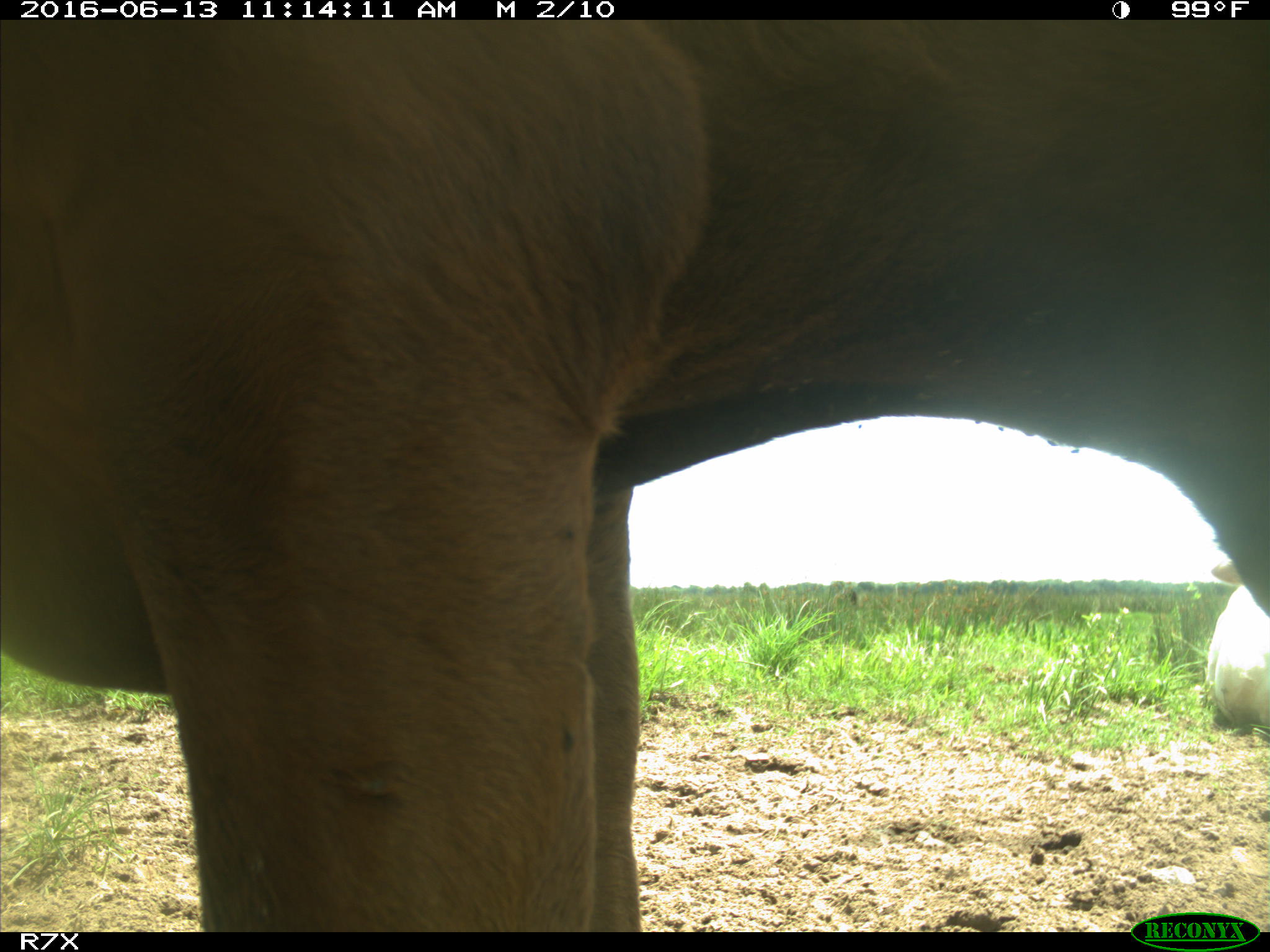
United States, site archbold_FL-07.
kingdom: Animalia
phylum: Chordata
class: Mammalia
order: Artiodactyla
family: Bovidae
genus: Bos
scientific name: Bos taurus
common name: domestic cow